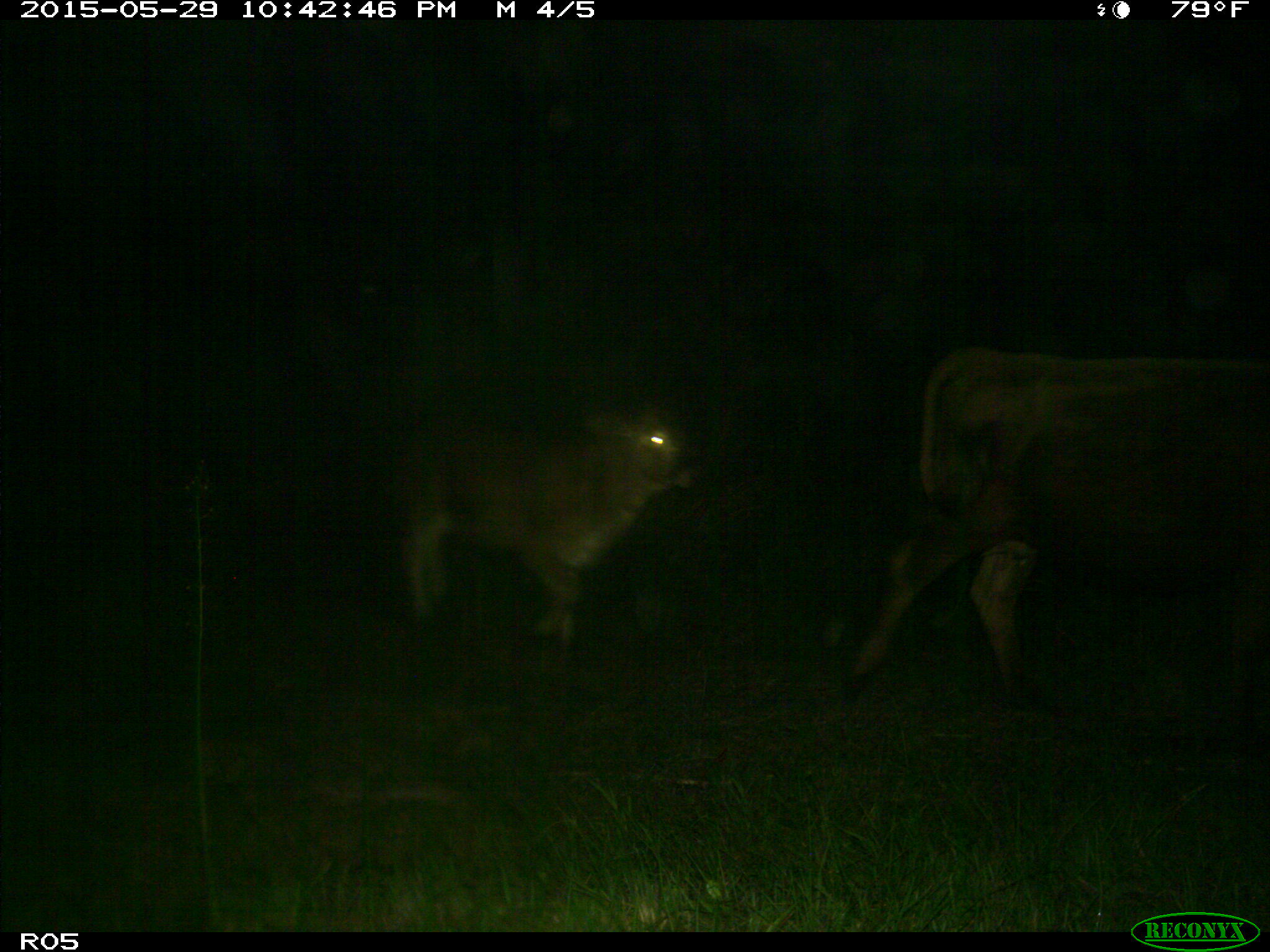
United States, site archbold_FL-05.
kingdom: Animalia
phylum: Chordata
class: Mammalia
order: Artiodactyla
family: Bovidae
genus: Bos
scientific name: Bos taurus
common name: domestic cow